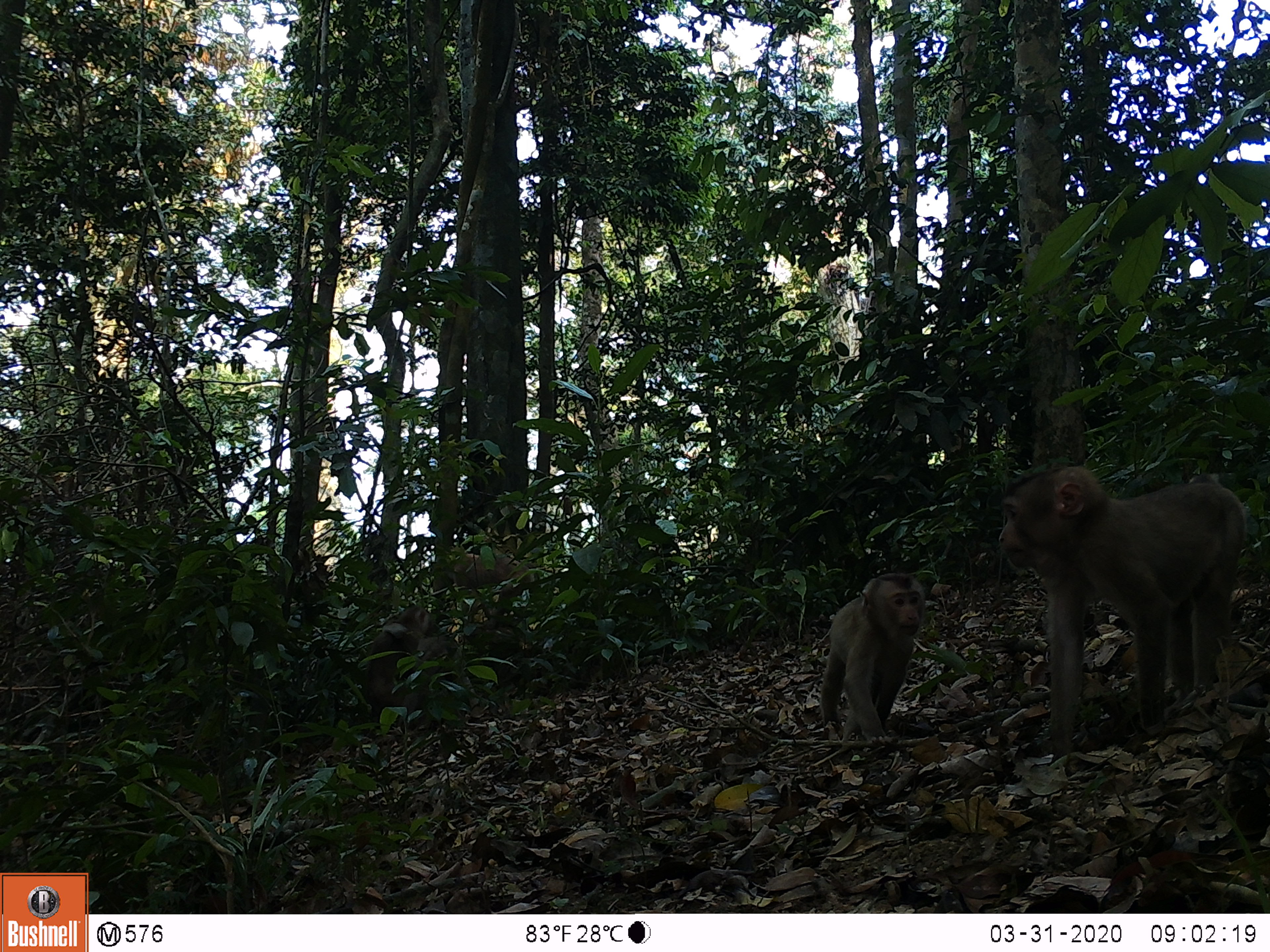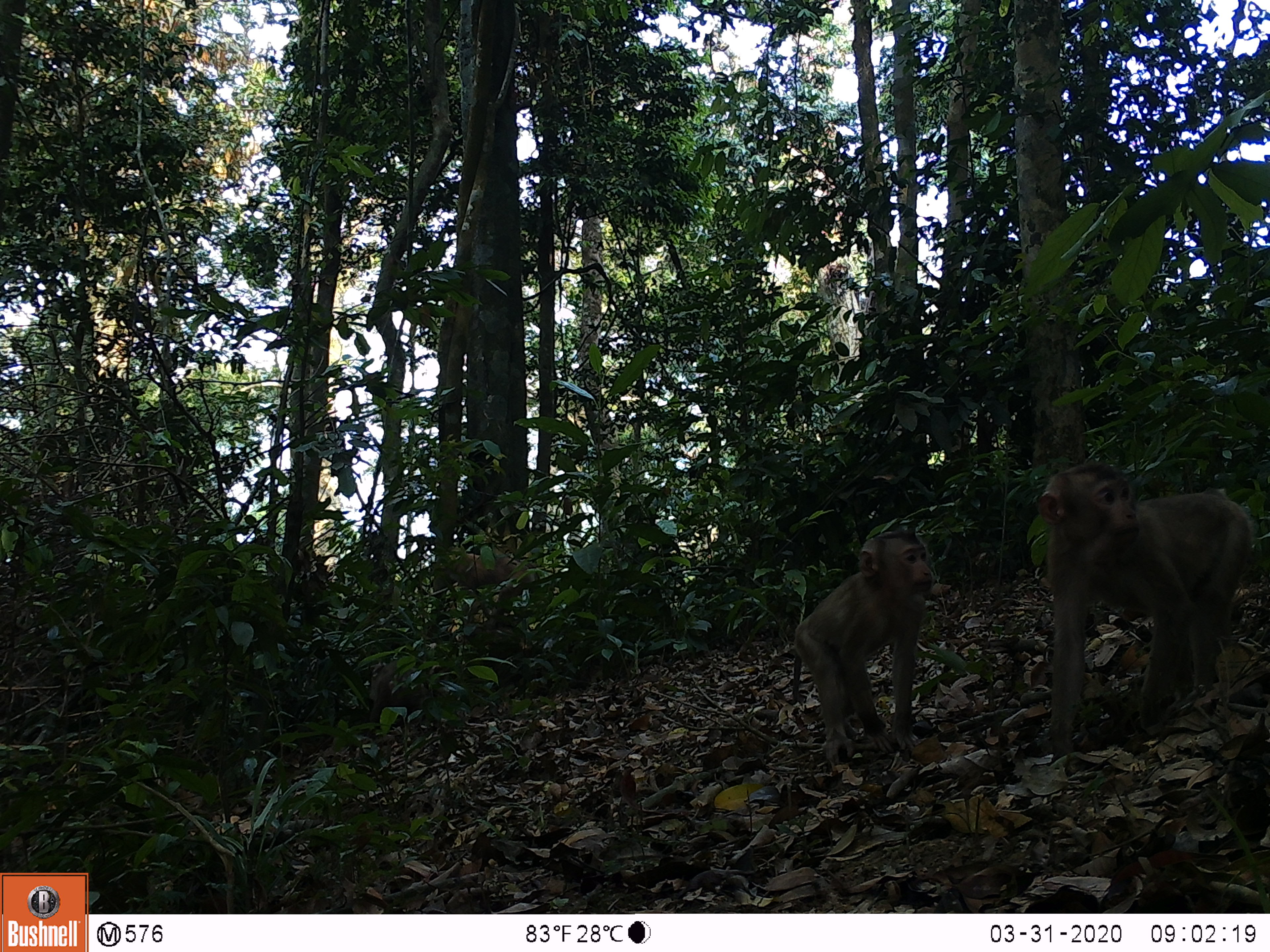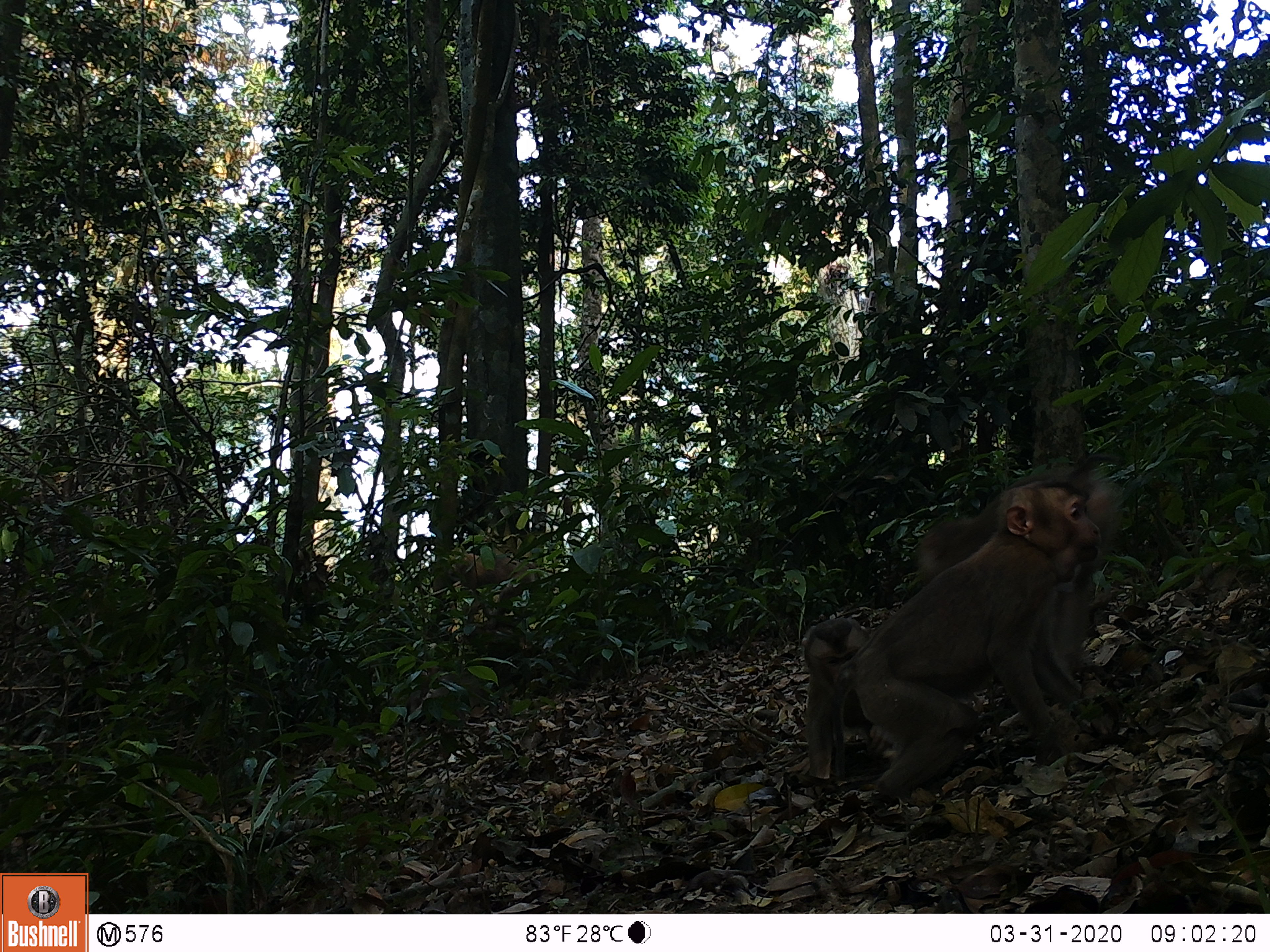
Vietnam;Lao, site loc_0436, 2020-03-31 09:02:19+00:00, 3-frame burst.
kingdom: Animalia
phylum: Chordata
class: Mammalia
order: Primates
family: Cercopithecidae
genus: Macaca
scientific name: Macaca nemestrina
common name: pig-tailed macaque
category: pig tailed macaque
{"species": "pig tailed macaque (pig-tailed macaque) (Macaca nemestrina)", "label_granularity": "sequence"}